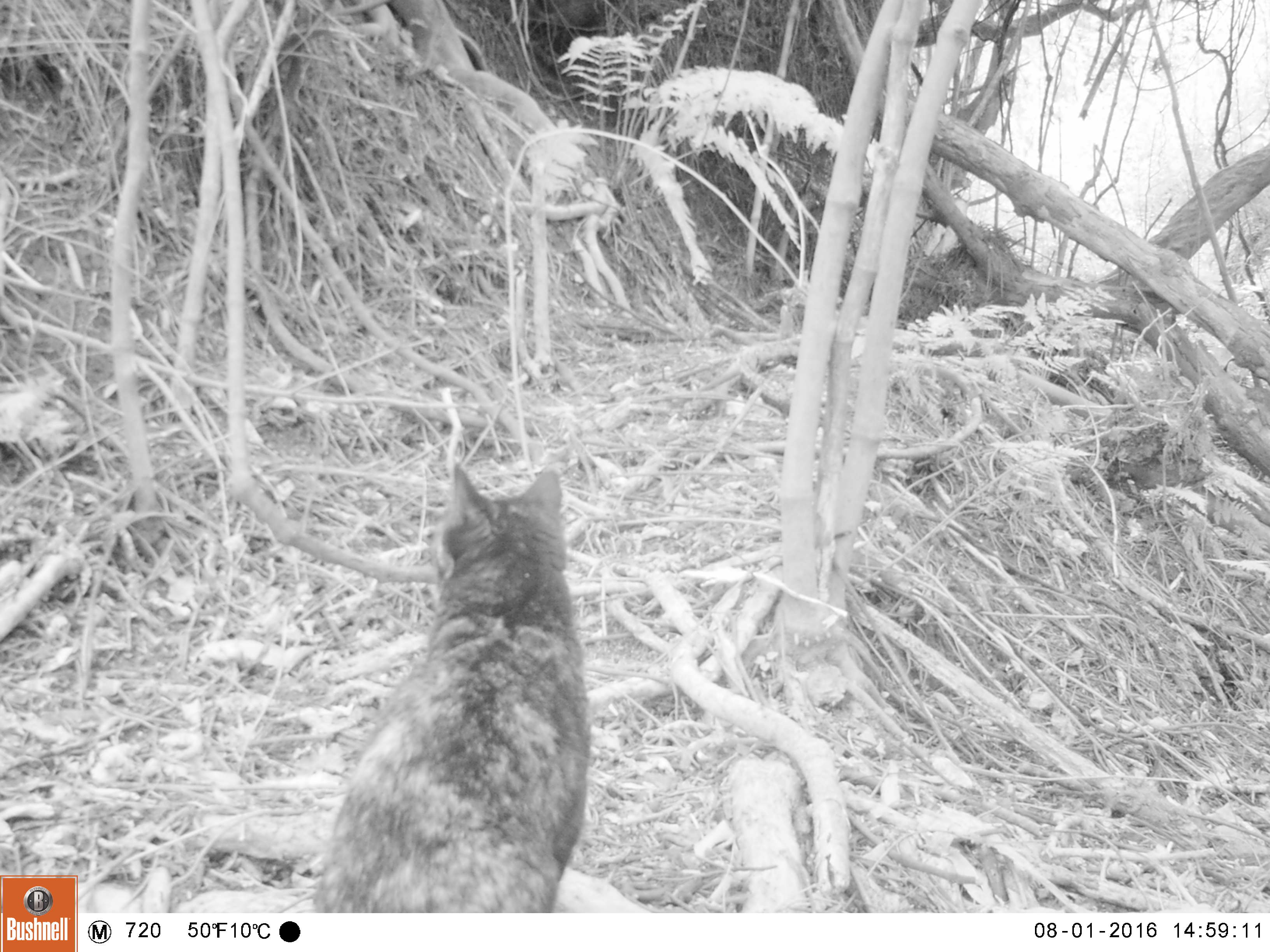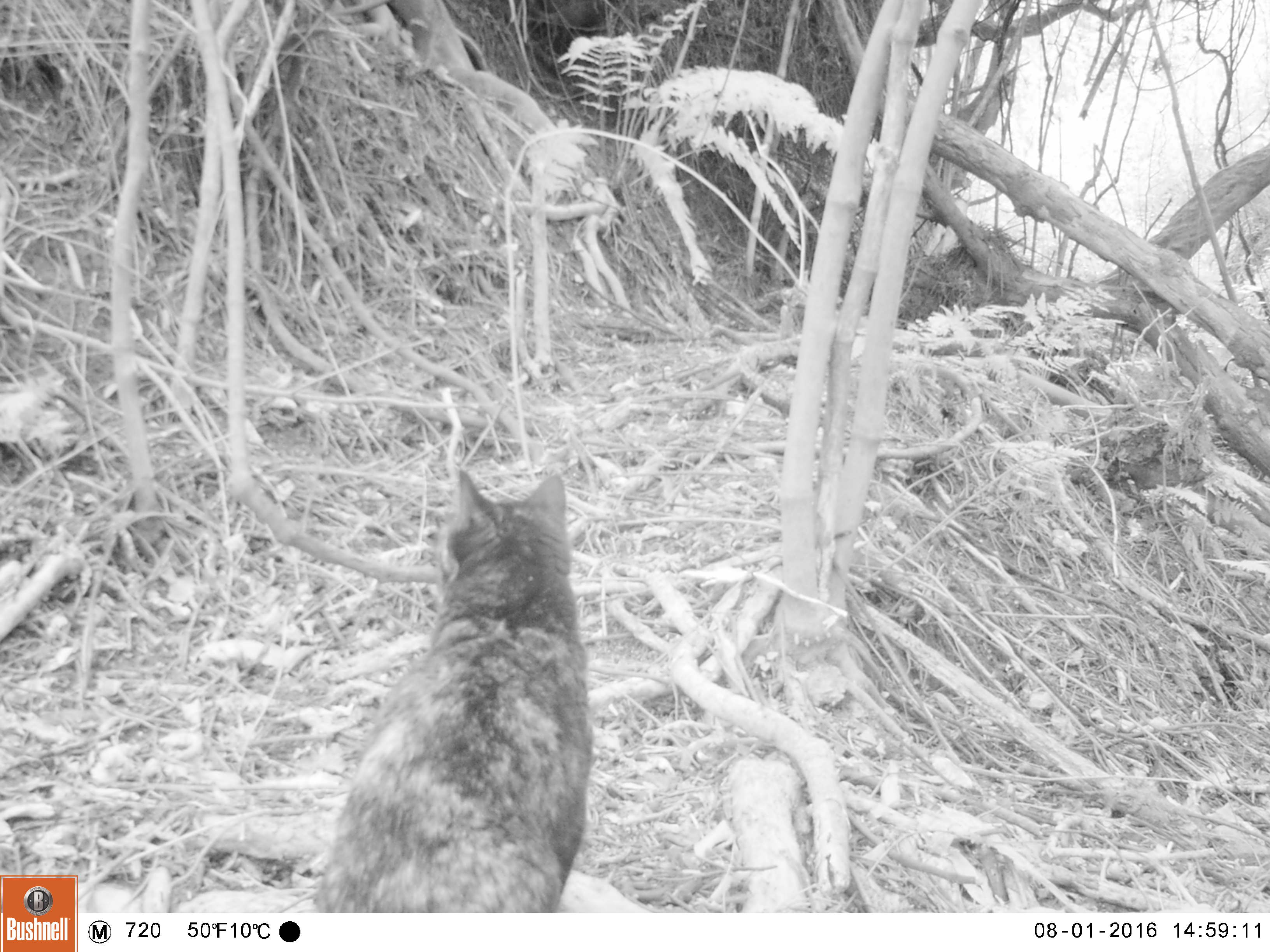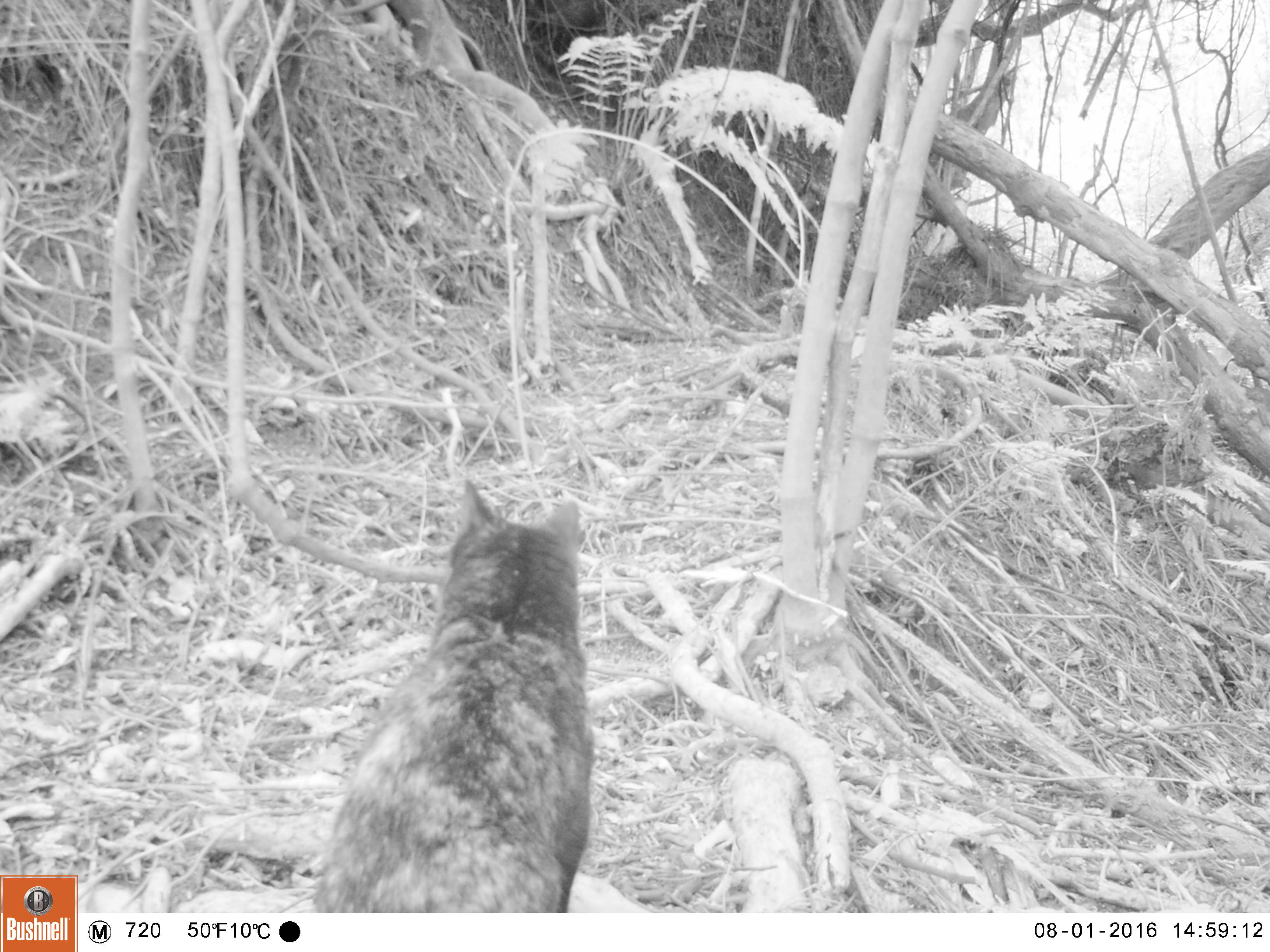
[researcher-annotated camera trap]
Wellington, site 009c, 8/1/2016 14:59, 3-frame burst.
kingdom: Animalia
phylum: Chordata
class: Mammalia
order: Carnivora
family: Felidae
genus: Felis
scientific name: Felis catus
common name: cat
Cat (Felis catus).